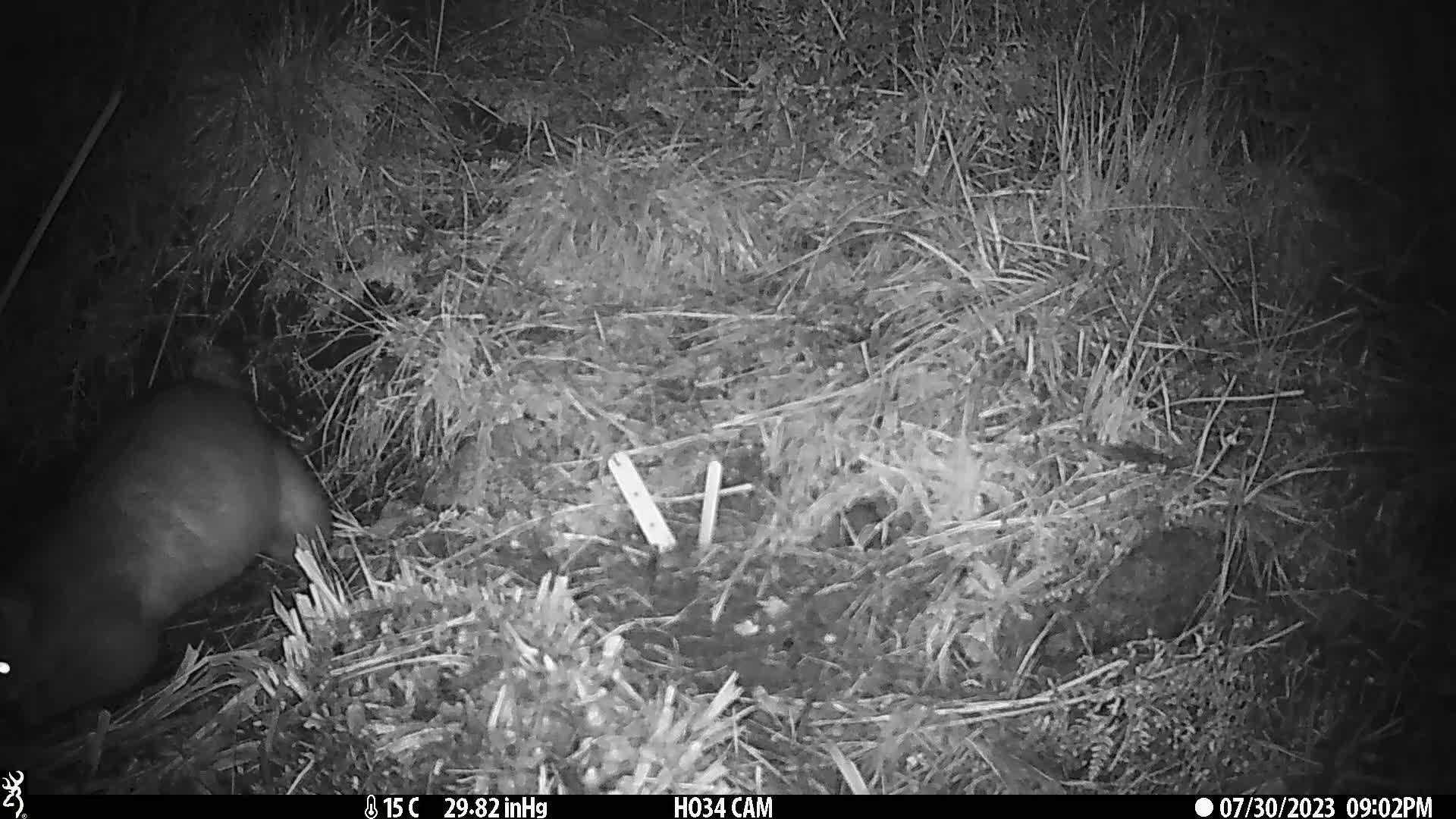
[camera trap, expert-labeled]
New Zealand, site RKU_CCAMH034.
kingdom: Animalia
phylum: Chordata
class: Mammalia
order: Diprotodontia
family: Phalangeridae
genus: Trichosurus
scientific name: Trichosurus vulpecula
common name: common brushtail possum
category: possum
Possum (common brushtail possum) (Trichosurus vulpecula).